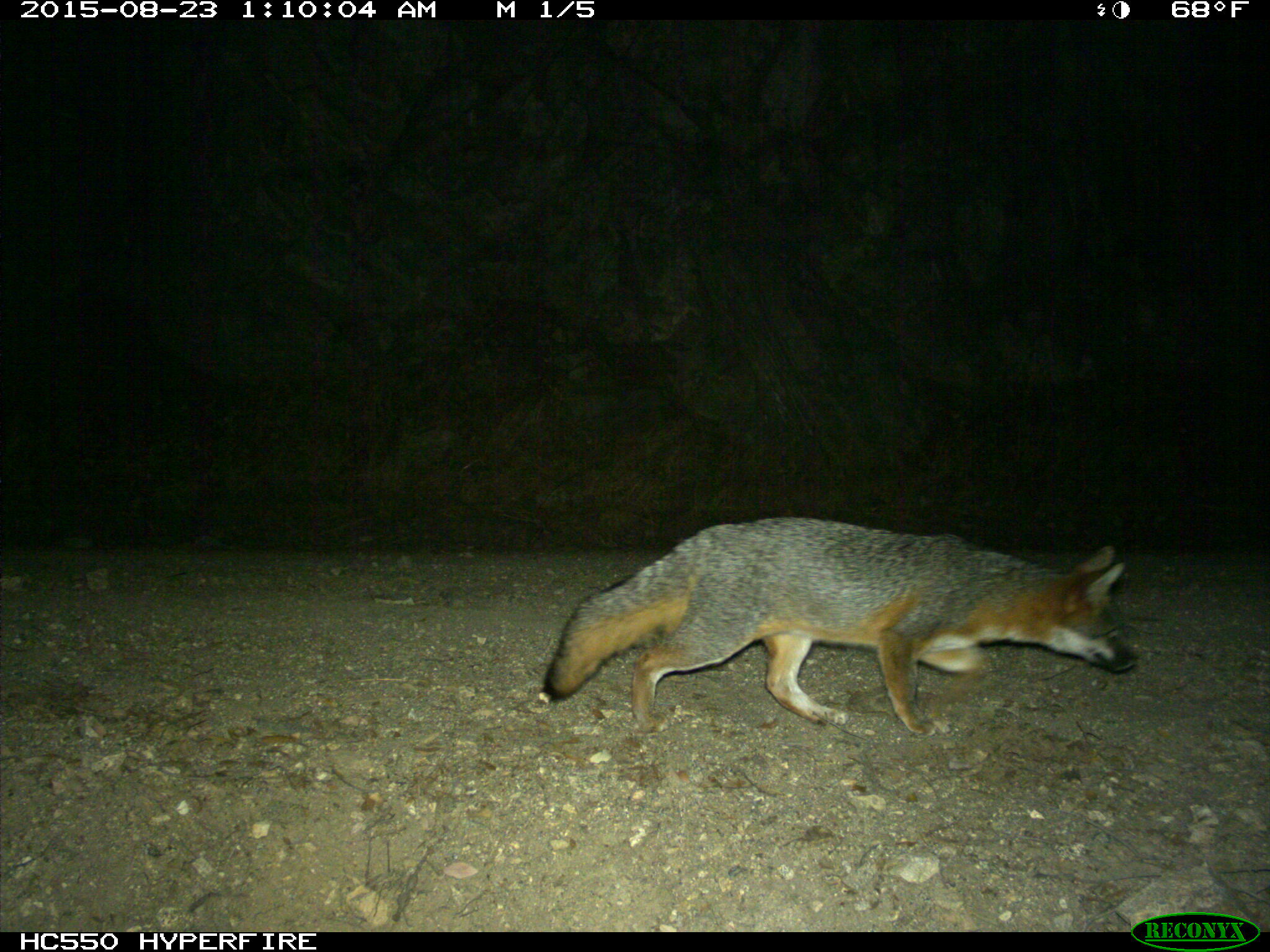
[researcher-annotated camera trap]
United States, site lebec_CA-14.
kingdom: Animalia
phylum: Chordata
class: Mammalia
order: Carnivora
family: Canidae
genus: Urocyon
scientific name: Urocyon cinereoargenteus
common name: gray fox